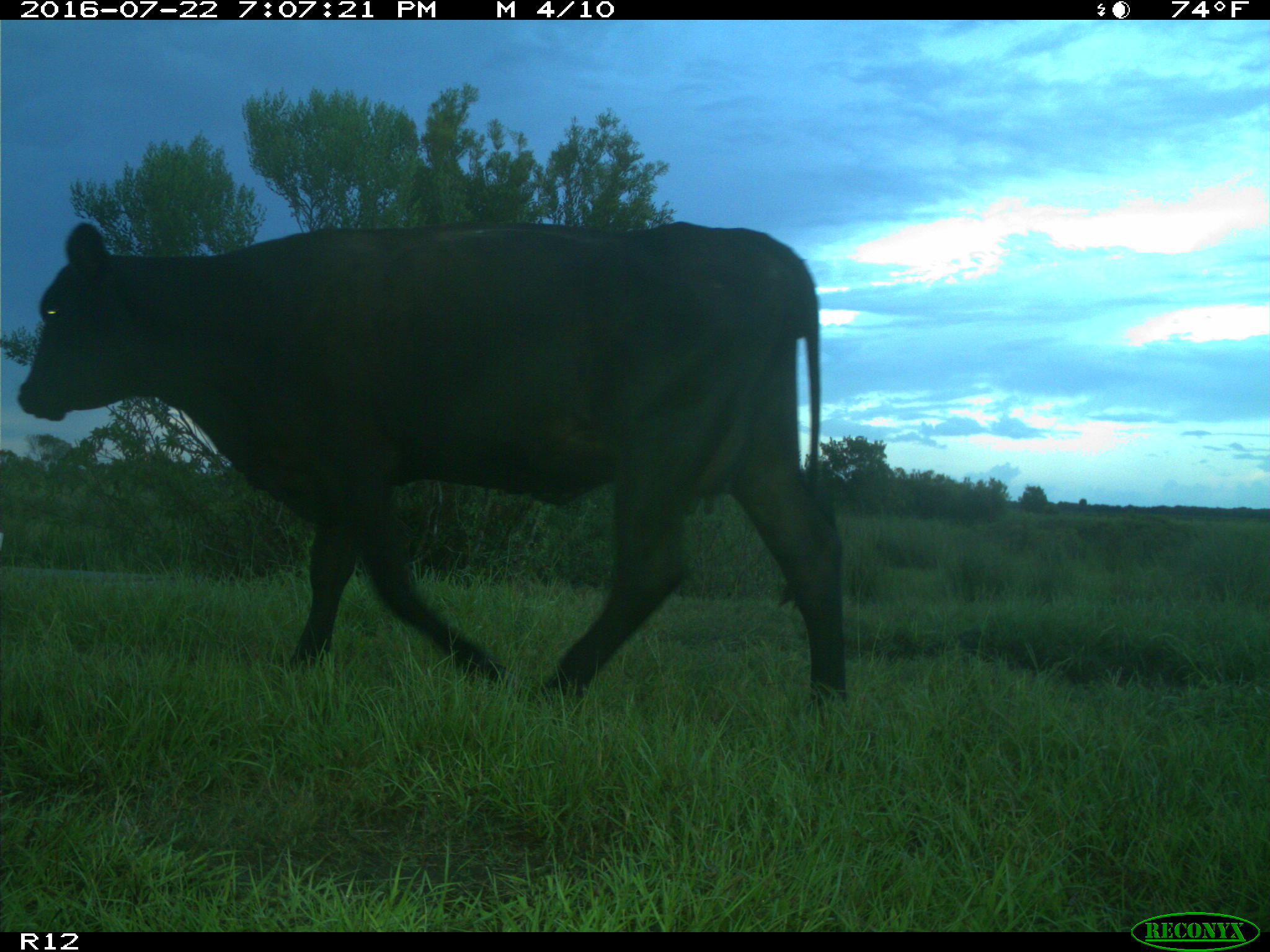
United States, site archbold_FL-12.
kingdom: Animalia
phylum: Chordata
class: Mammalia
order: Artiodactyla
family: Bovidae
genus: Bos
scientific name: Bos taurus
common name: domestic cow